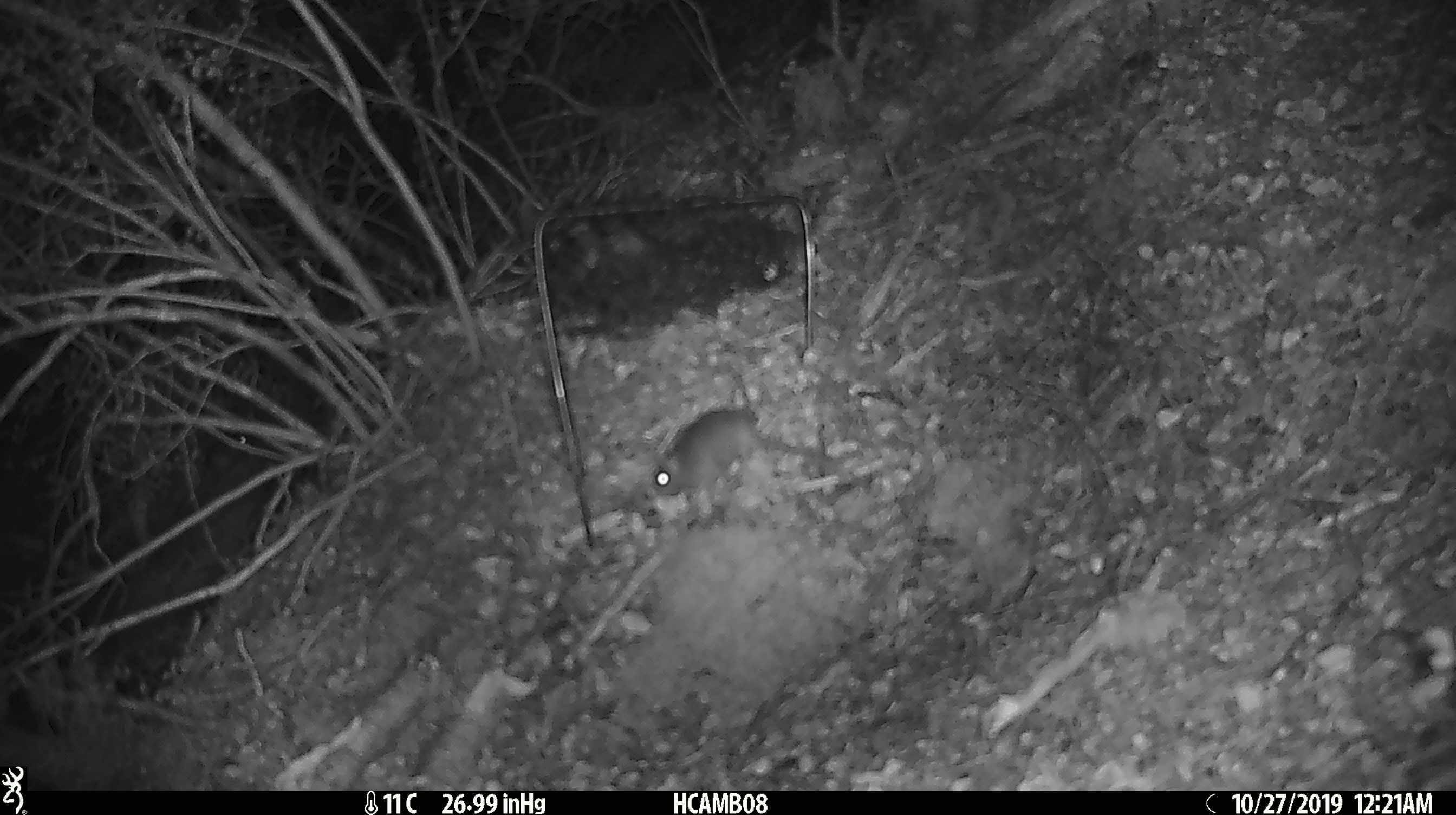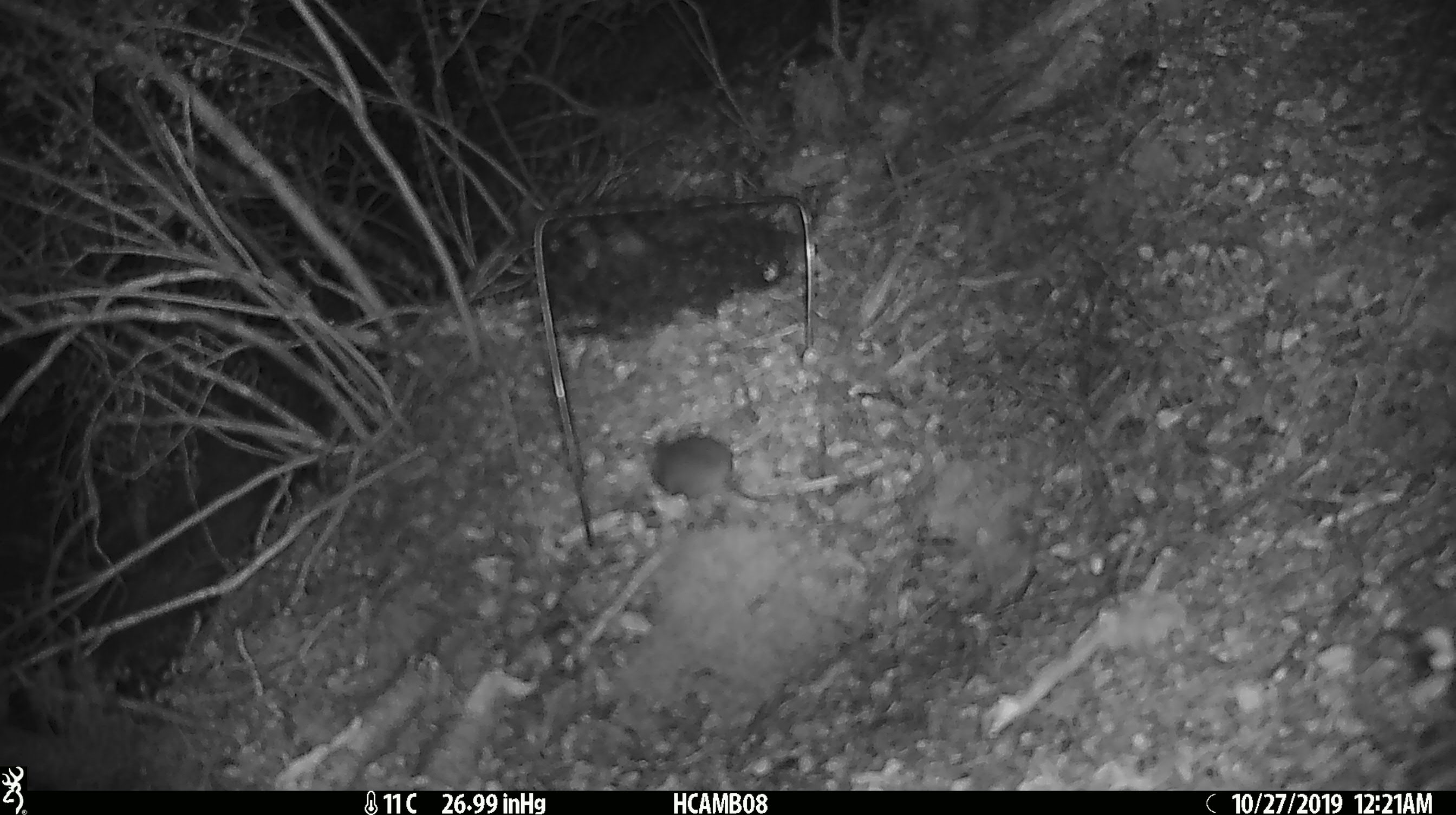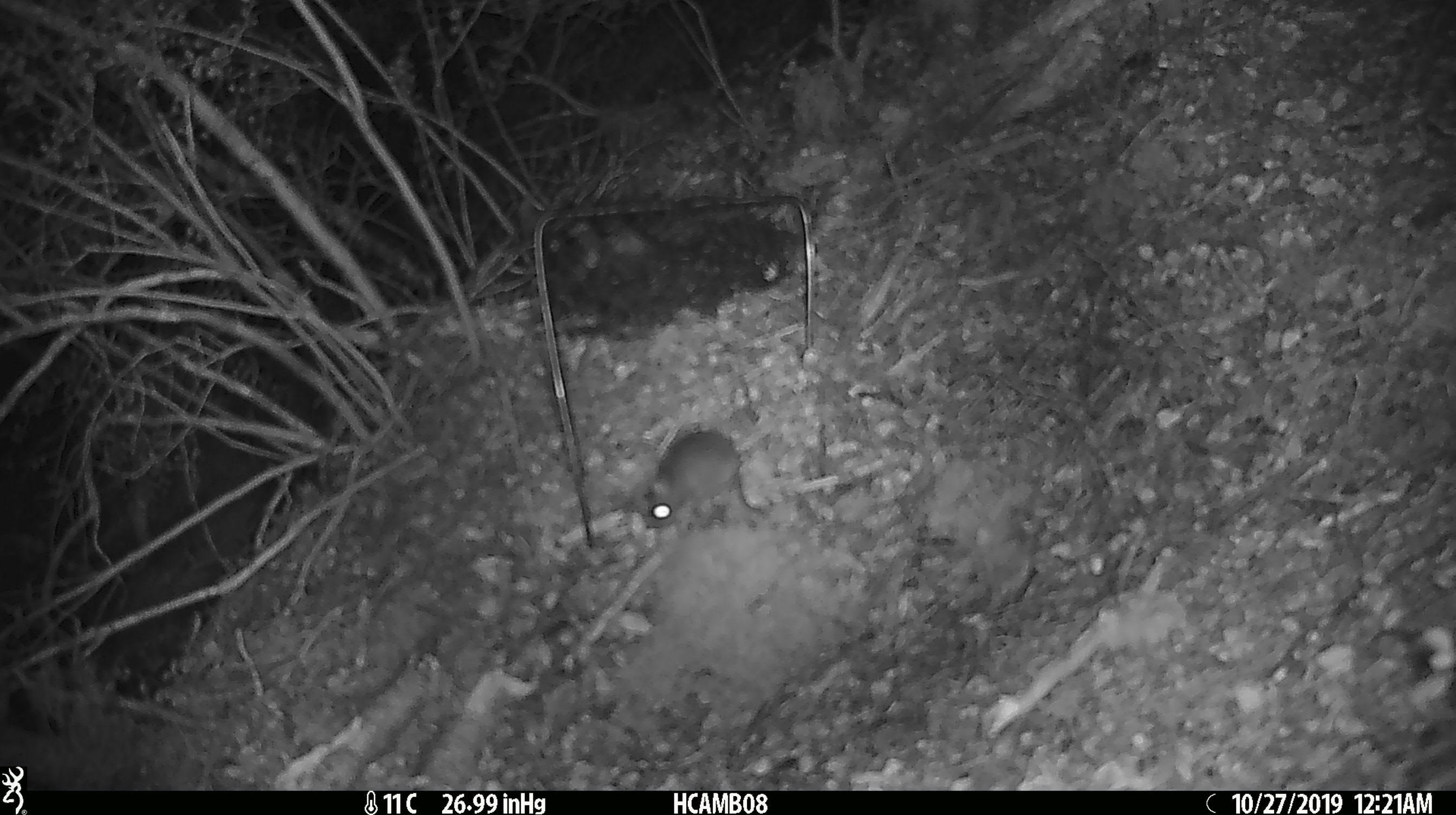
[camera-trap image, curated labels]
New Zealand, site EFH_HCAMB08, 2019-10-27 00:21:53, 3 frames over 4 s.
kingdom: Animalia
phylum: Chordata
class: Mammalia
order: Rodentia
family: Muridae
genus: Mus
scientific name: Mus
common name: mouse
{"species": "mouse (Mus)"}